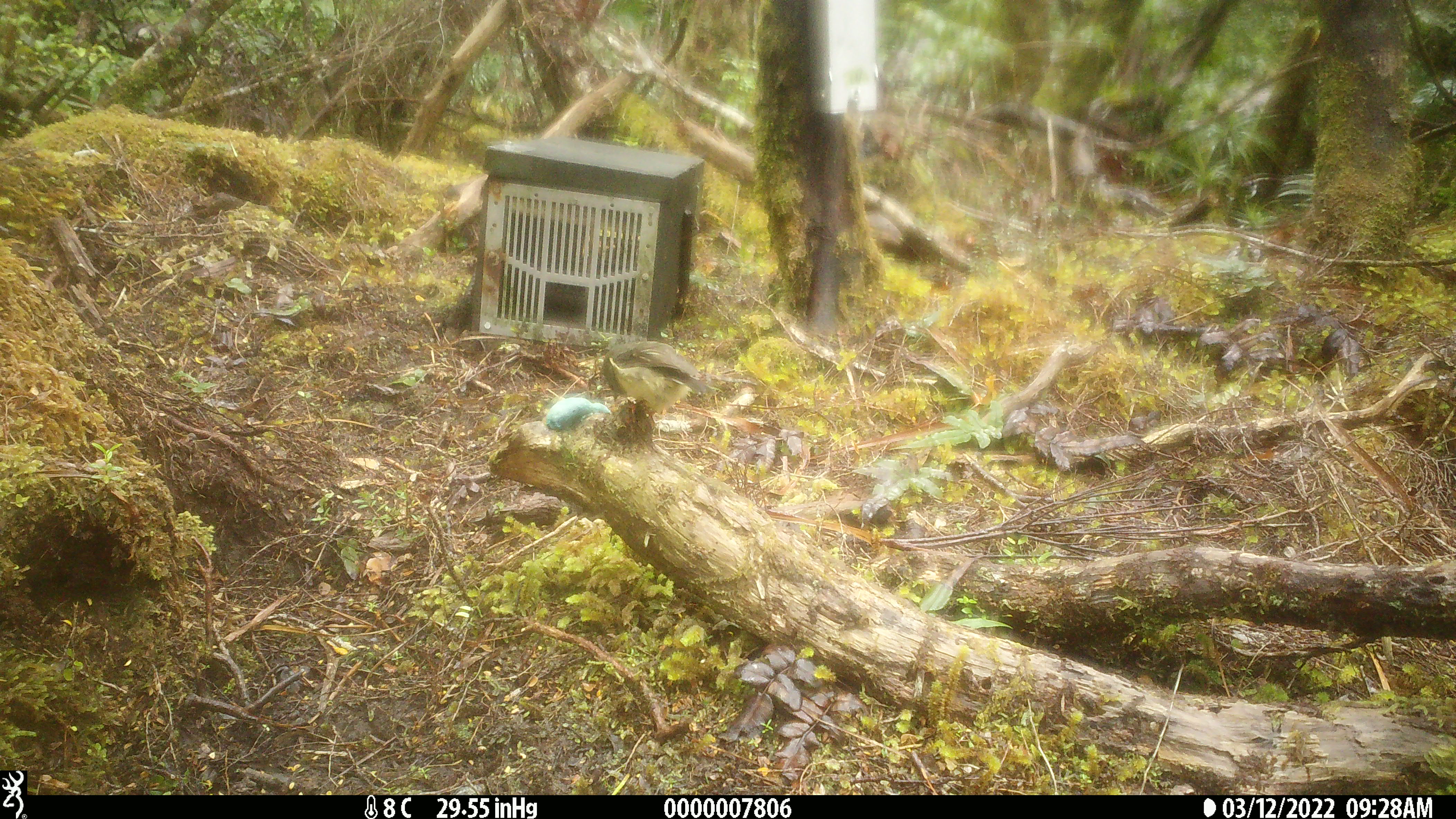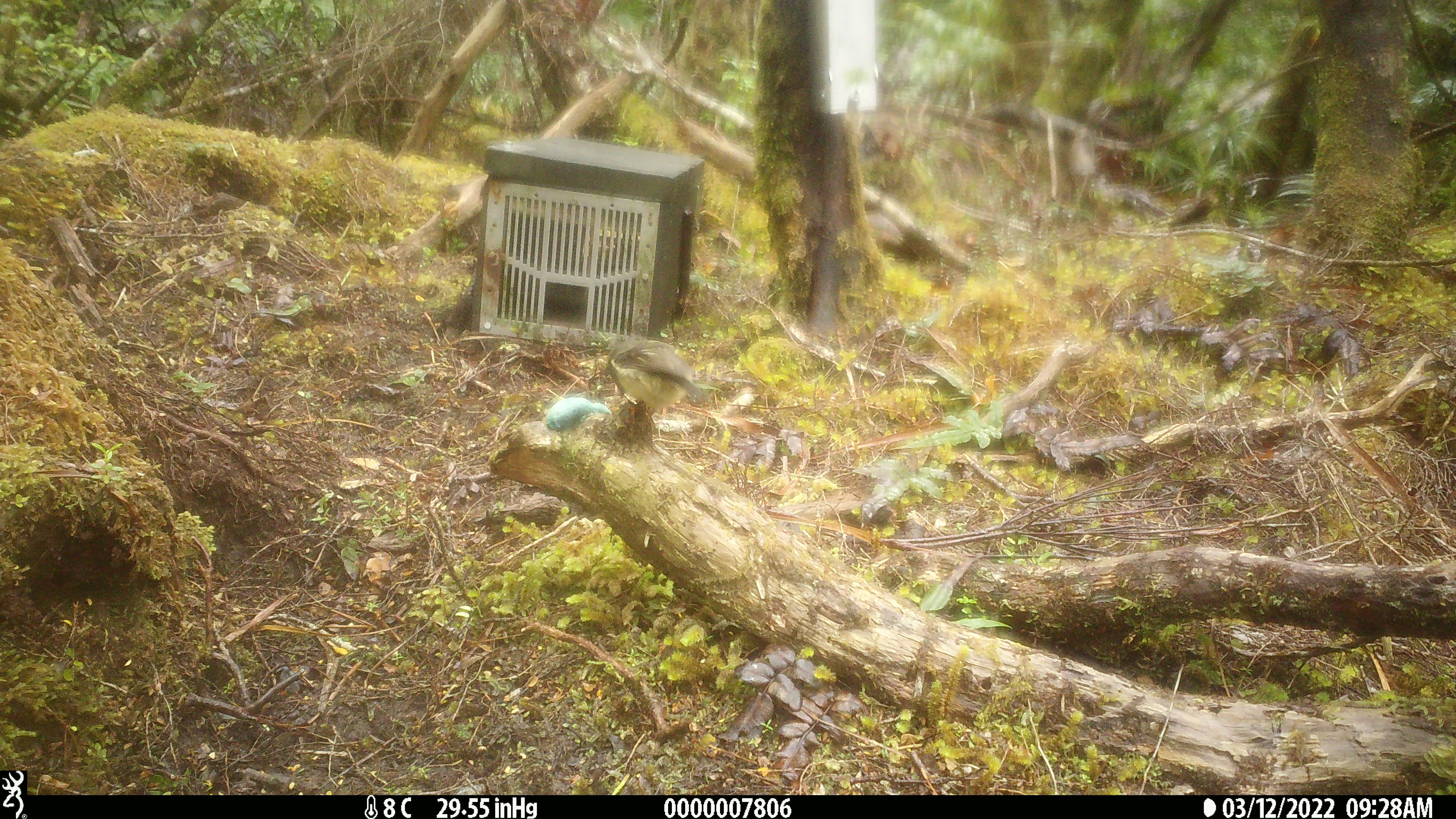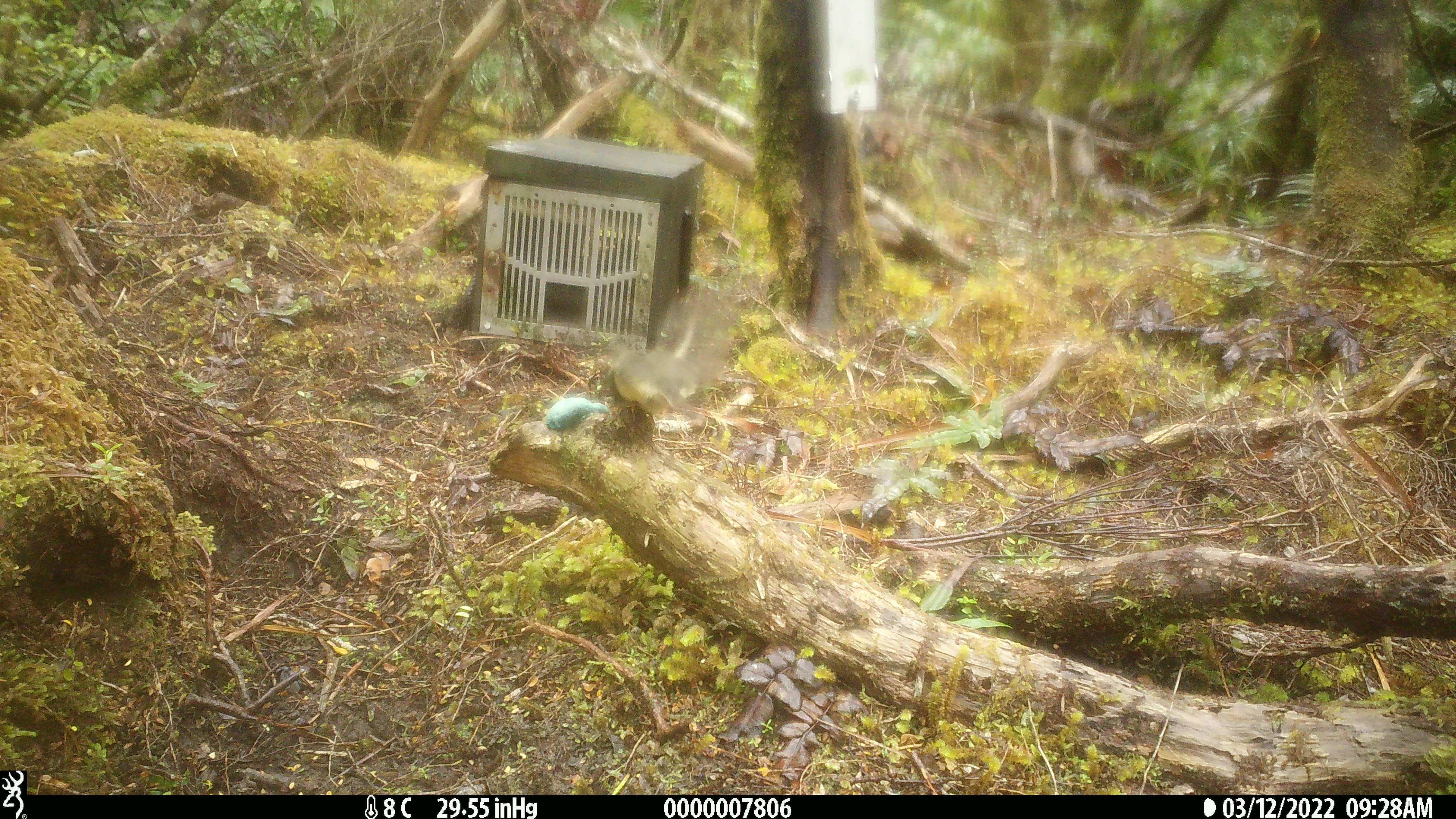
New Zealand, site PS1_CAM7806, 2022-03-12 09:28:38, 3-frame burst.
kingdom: Animalia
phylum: Chordata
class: Aves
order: Passeriformes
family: Petroicidae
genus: Petroica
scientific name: Petroica macrocephala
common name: tomtit